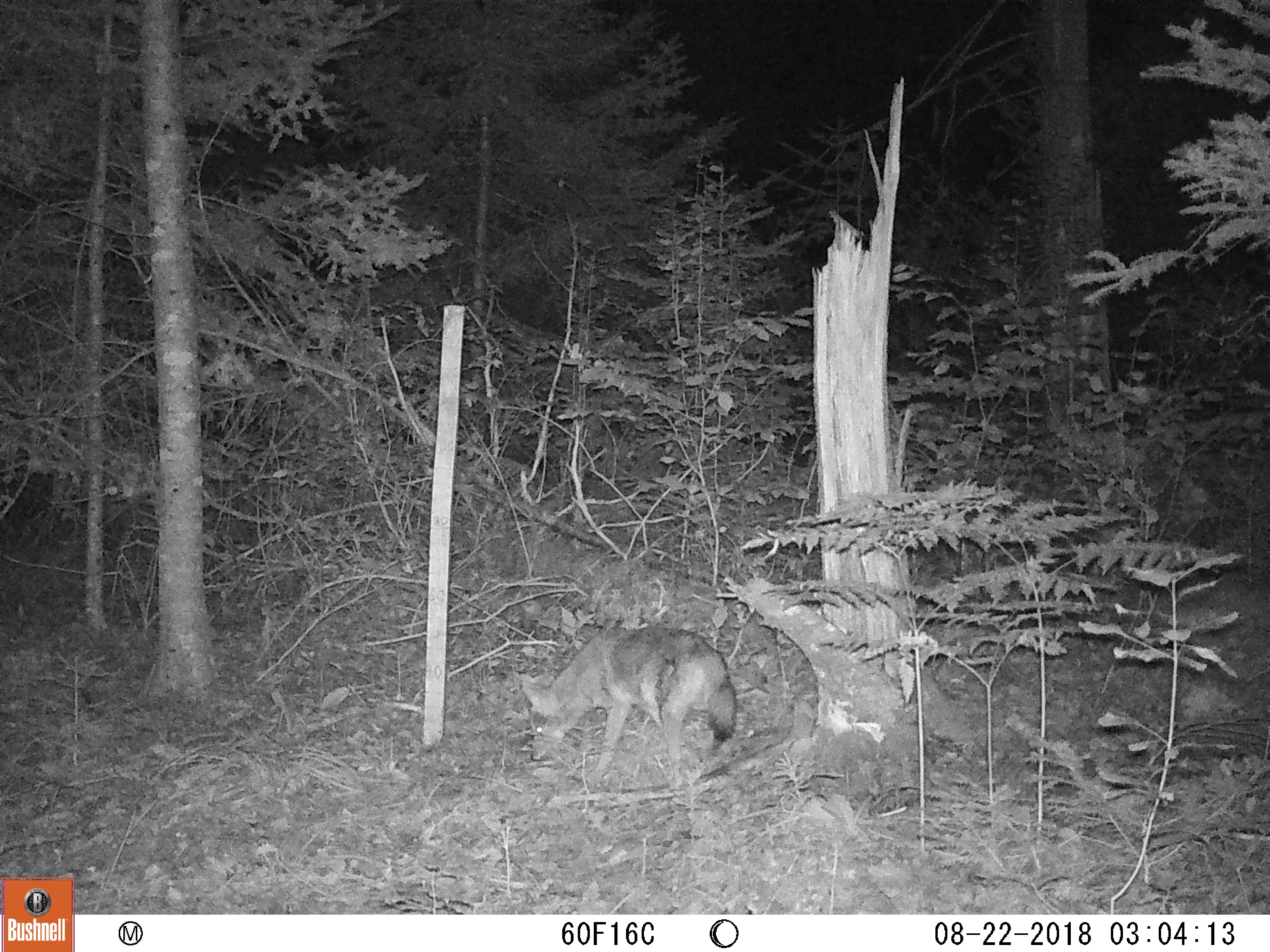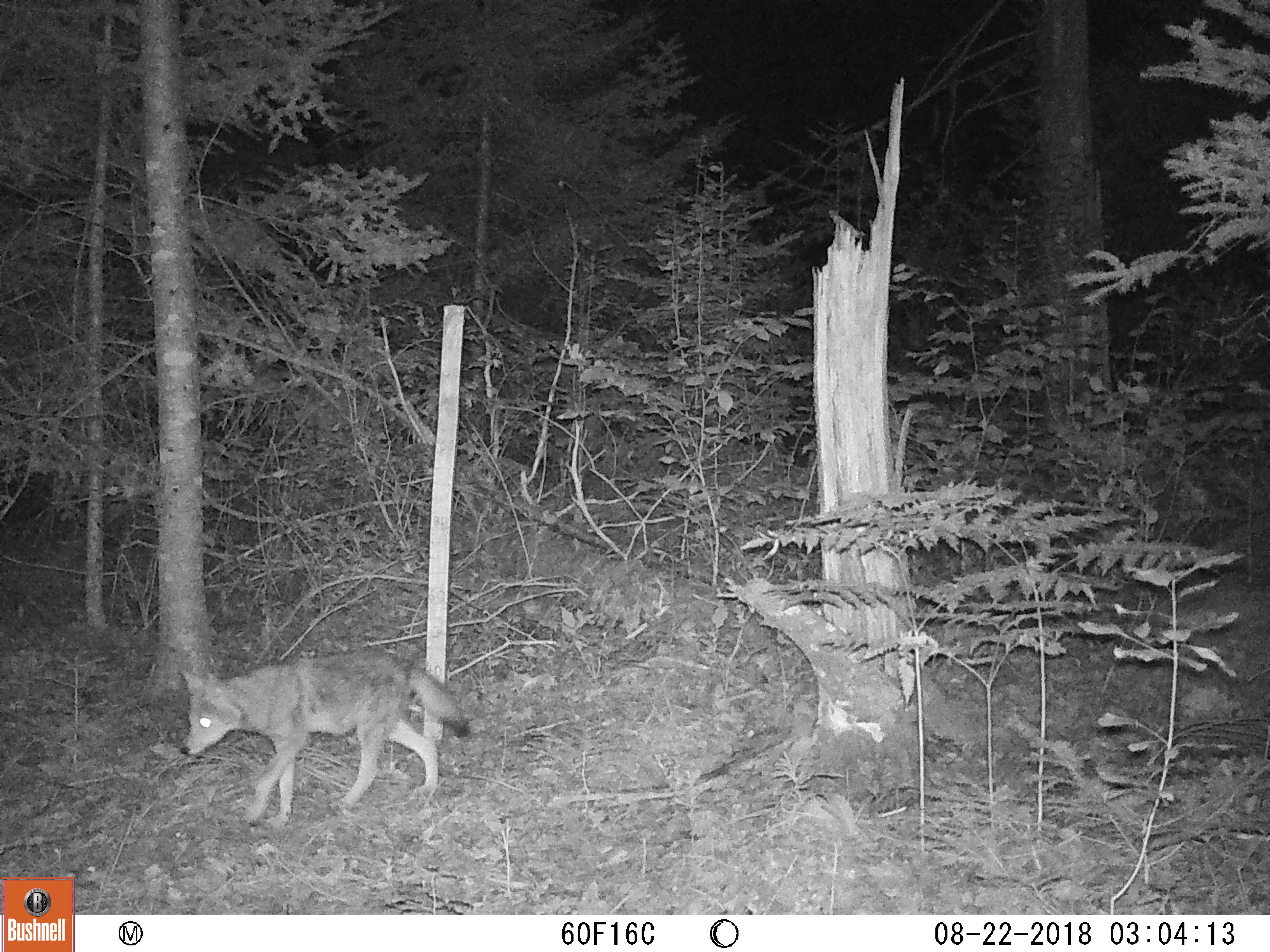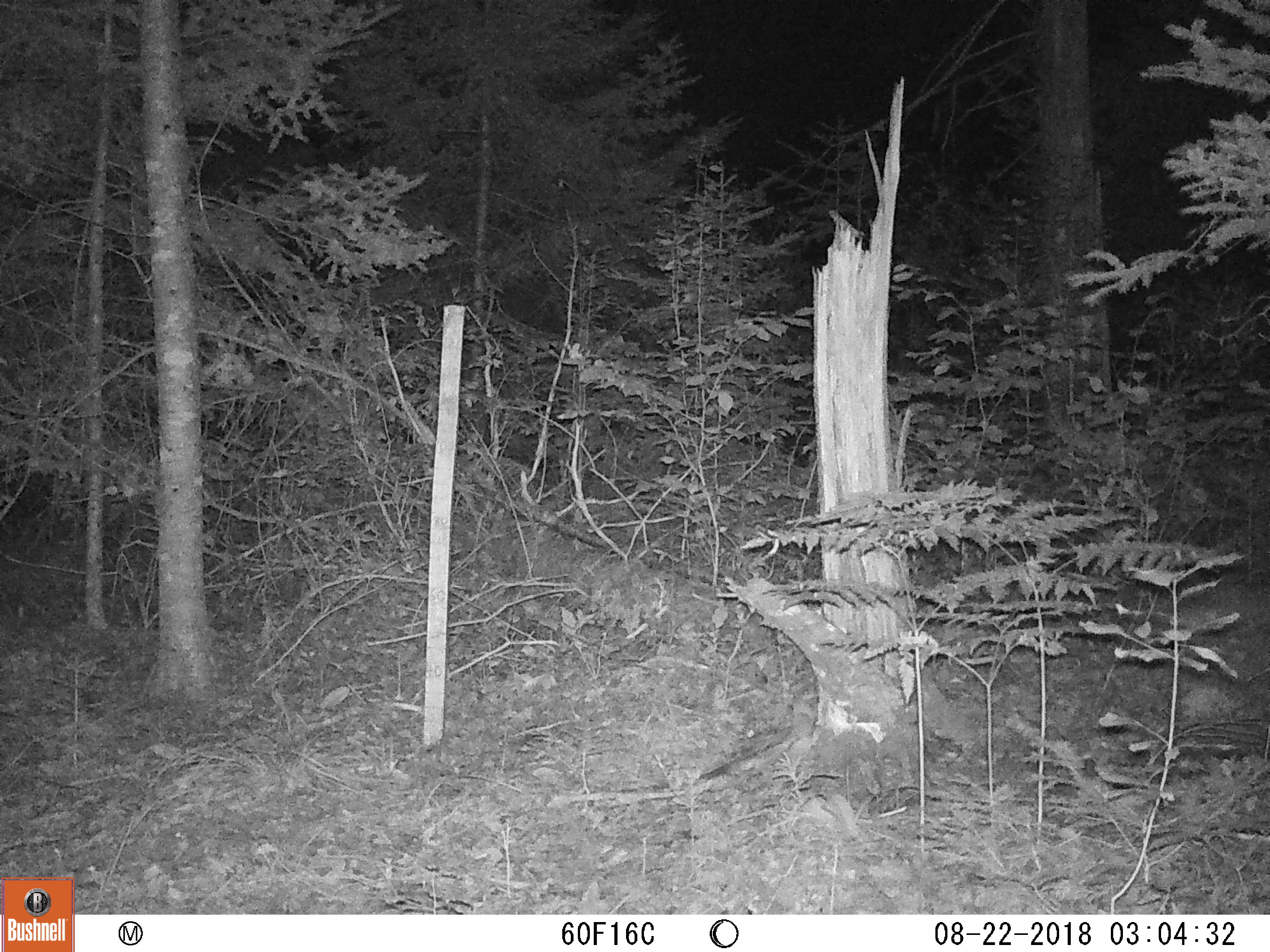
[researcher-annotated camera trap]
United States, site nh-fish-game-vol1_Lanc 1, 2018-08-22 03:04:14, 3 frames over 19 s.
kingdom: Animalia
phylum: Chordata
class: Mammalia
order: Carnivora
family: Canidae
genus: Canis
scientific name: Canis latrans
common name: coyote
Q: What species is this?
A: Coyote (Canis latrans).